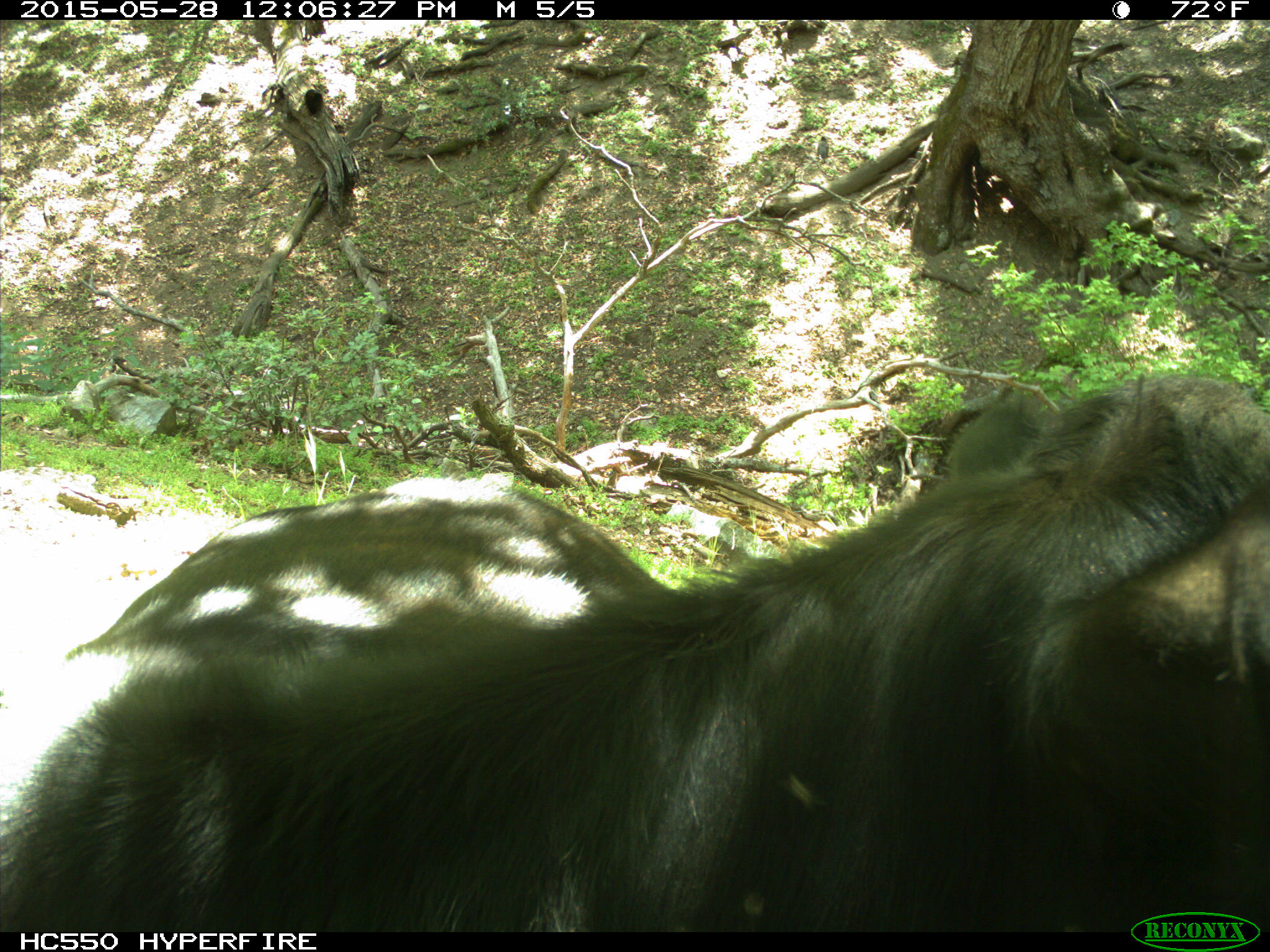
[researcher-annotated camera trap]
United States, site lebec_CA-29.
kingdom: Animalia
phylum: Chordata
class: Mammalia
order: Artiodactyla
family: Bovidae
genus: Bos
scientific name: Bos taurus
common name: domestic cow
Bos taurus (domestic cow).